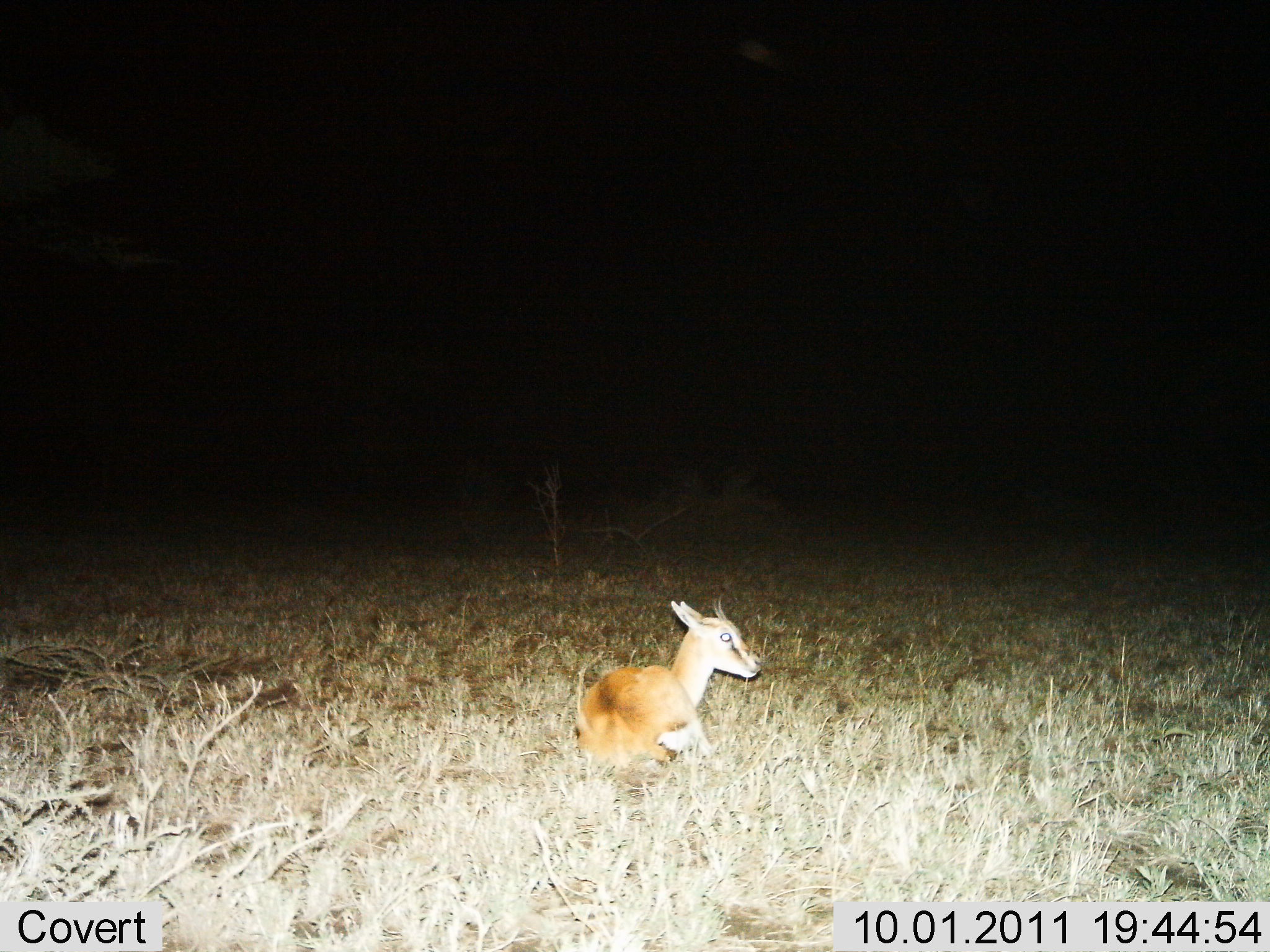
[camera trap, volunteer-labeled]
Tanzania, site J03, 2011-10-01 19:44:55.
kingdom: Animalia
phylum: Chordata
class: Mammalia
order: Artiodactyla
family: Bovidae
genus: Eudorcas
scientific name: Eudorcas thomsonii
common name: thomson's gazelle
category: gazellethomsons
Gazellethomsons (thomson's gazelle) (Eudorcas thomsonii), count 1. Behavior (volunteer vote fractions): standing 0%, resting 92%, moving 8%, interacting 0%. Young present (vote fraction): 25%. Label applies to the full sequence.